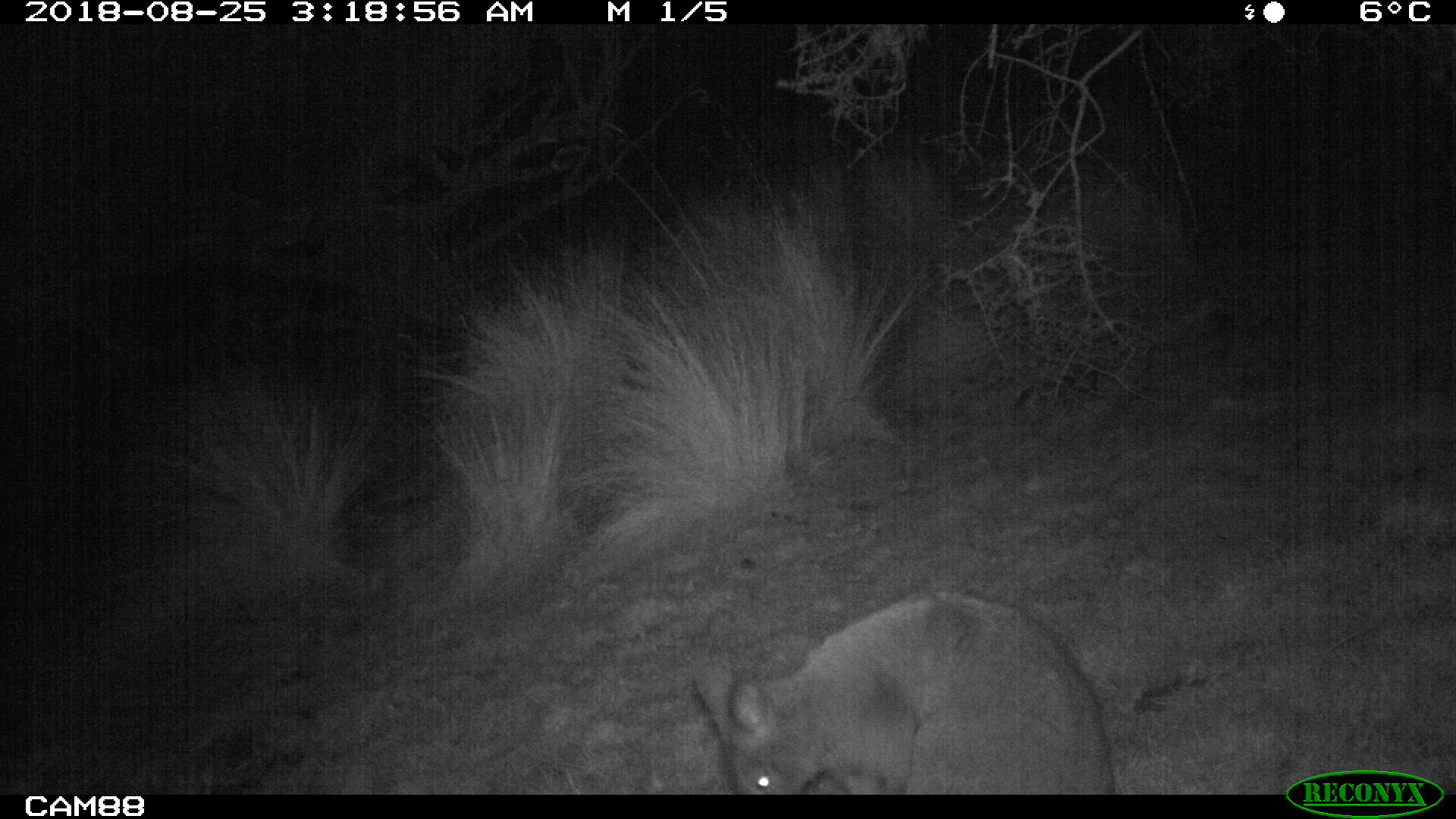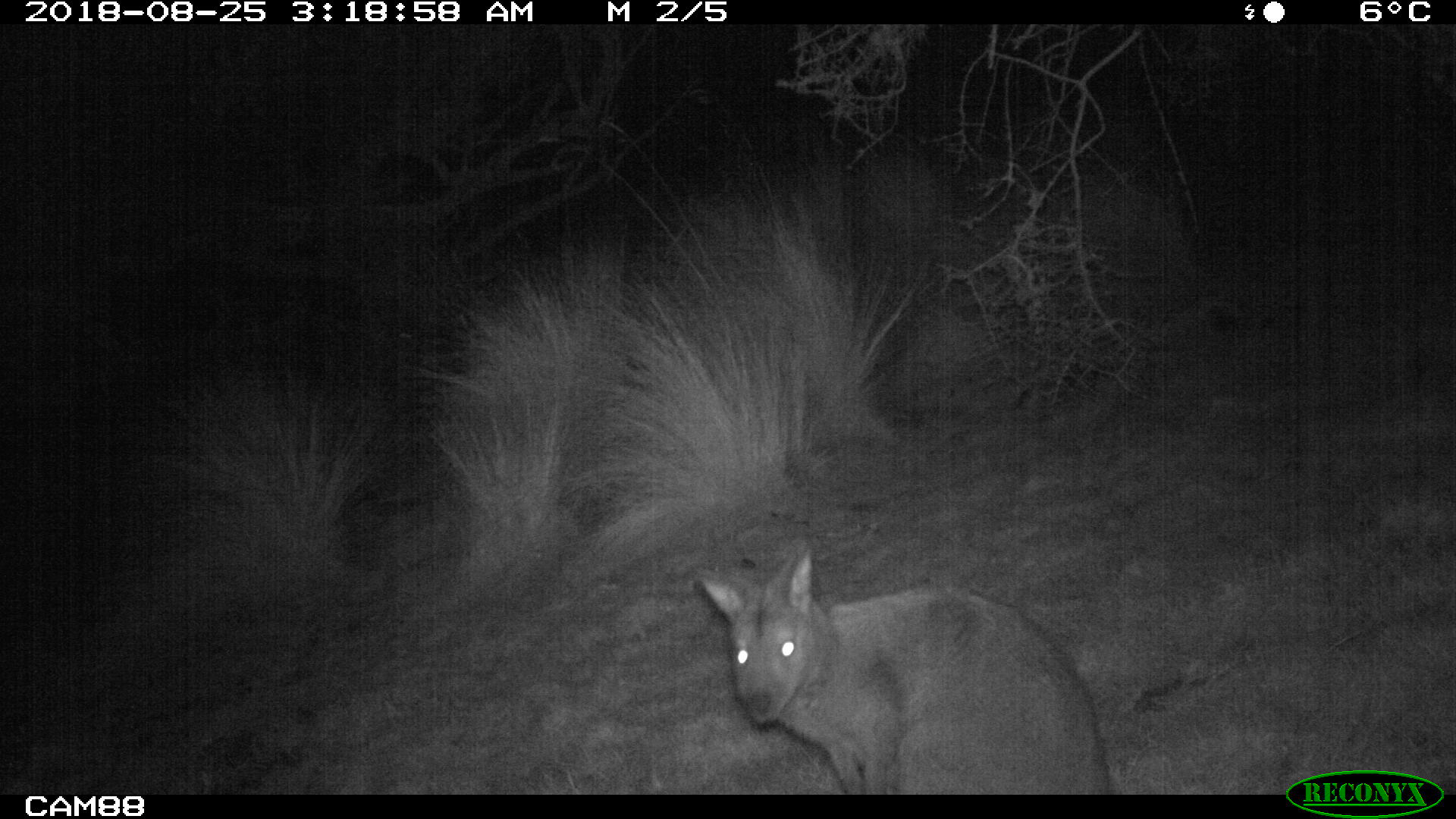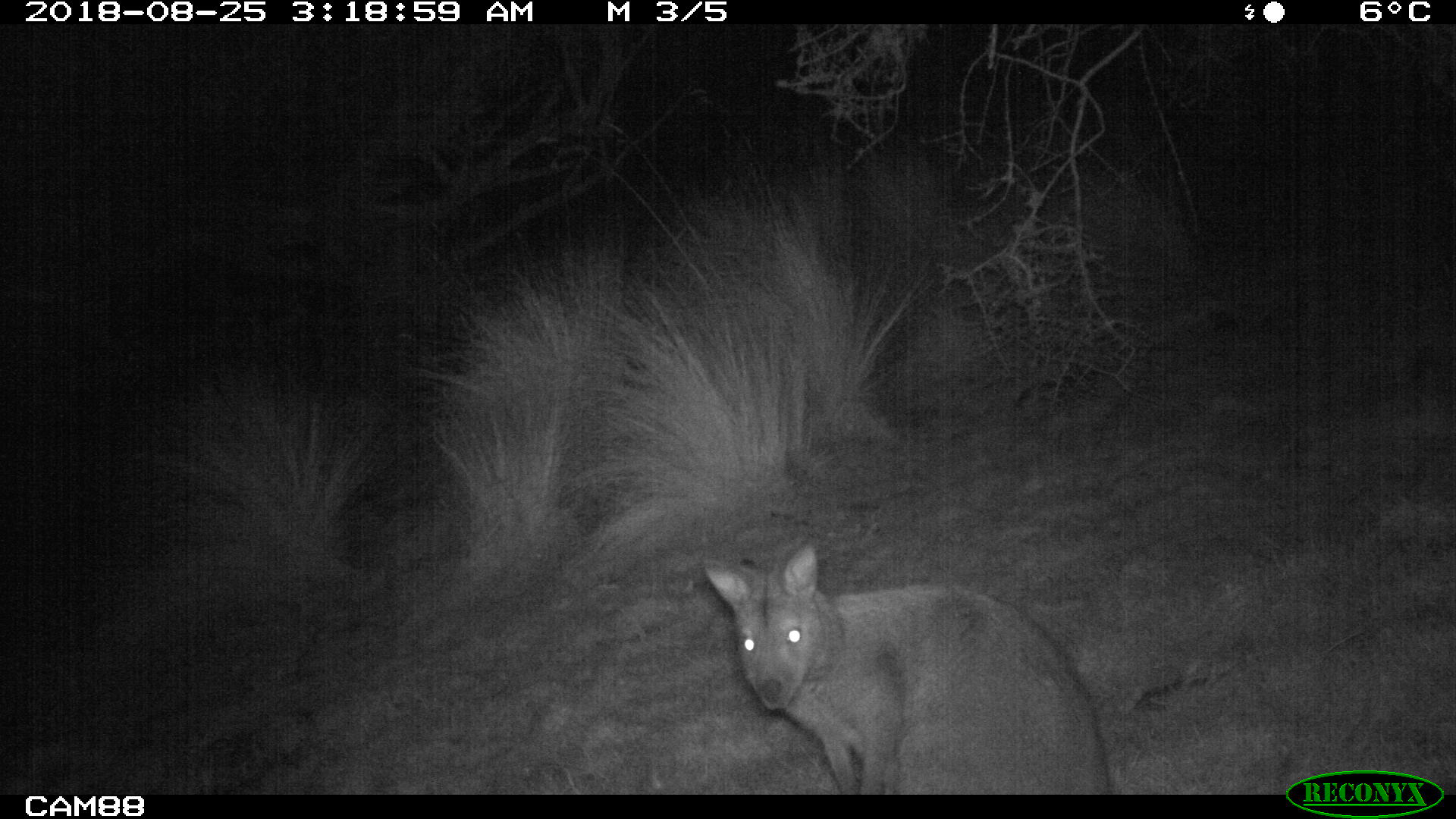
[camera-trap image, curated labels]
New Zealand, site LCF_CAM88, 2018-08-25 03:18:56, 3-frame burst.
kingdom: Animalia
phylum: Chordata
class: Mammalia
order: Diprotodontia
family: Macropodidae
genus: Notamacropus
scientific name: Notamacropus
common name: wallaby